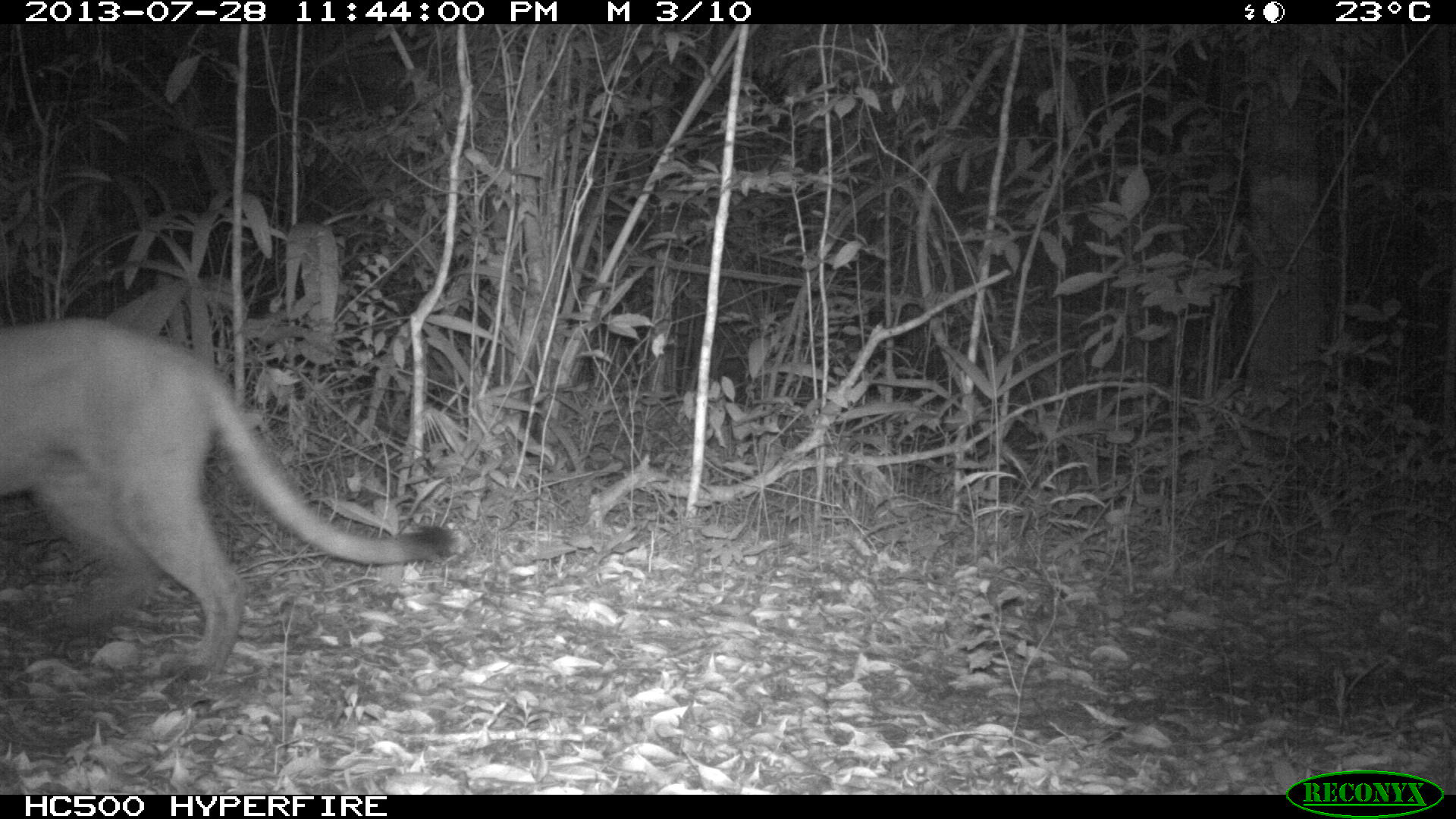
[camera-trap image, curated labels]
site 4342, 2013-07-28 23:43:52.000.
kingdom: Animalia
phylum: Chordata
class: Mammalia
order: Carnivora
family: Felidae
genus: Puma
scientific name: Puma concolor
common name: mountain lion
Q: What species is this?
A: Puma concolor (mountain lion).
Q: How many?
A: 1.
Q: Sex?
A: Male.